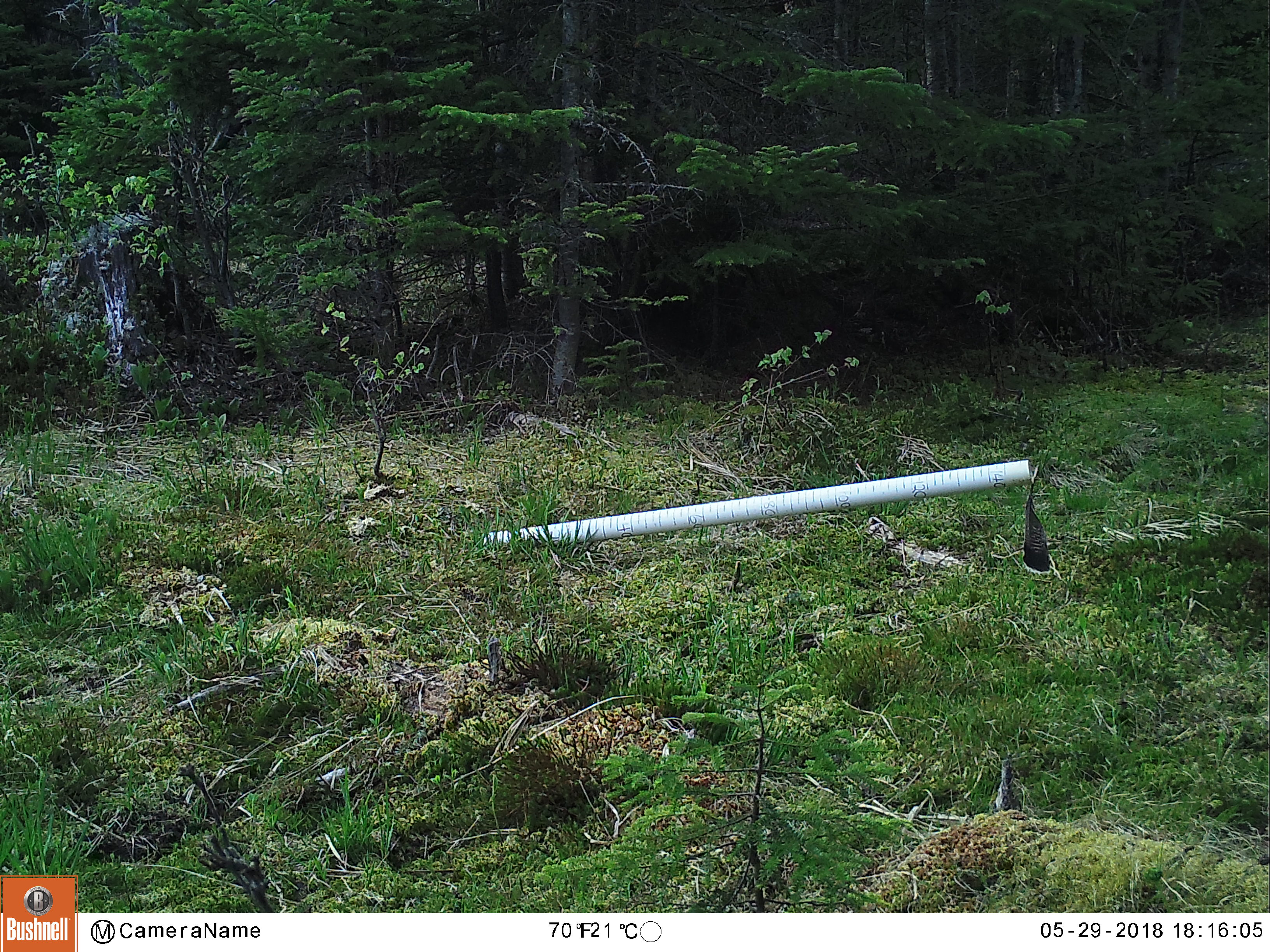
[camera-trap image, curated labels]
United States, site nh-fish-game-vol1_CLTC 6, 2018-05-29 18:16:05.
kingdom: Animalia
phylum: Chordata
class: Mammalia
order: Artiodactyla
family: Cervidae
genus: Odocoileus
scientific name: Odocoileus virginianus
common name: white-tailed deer